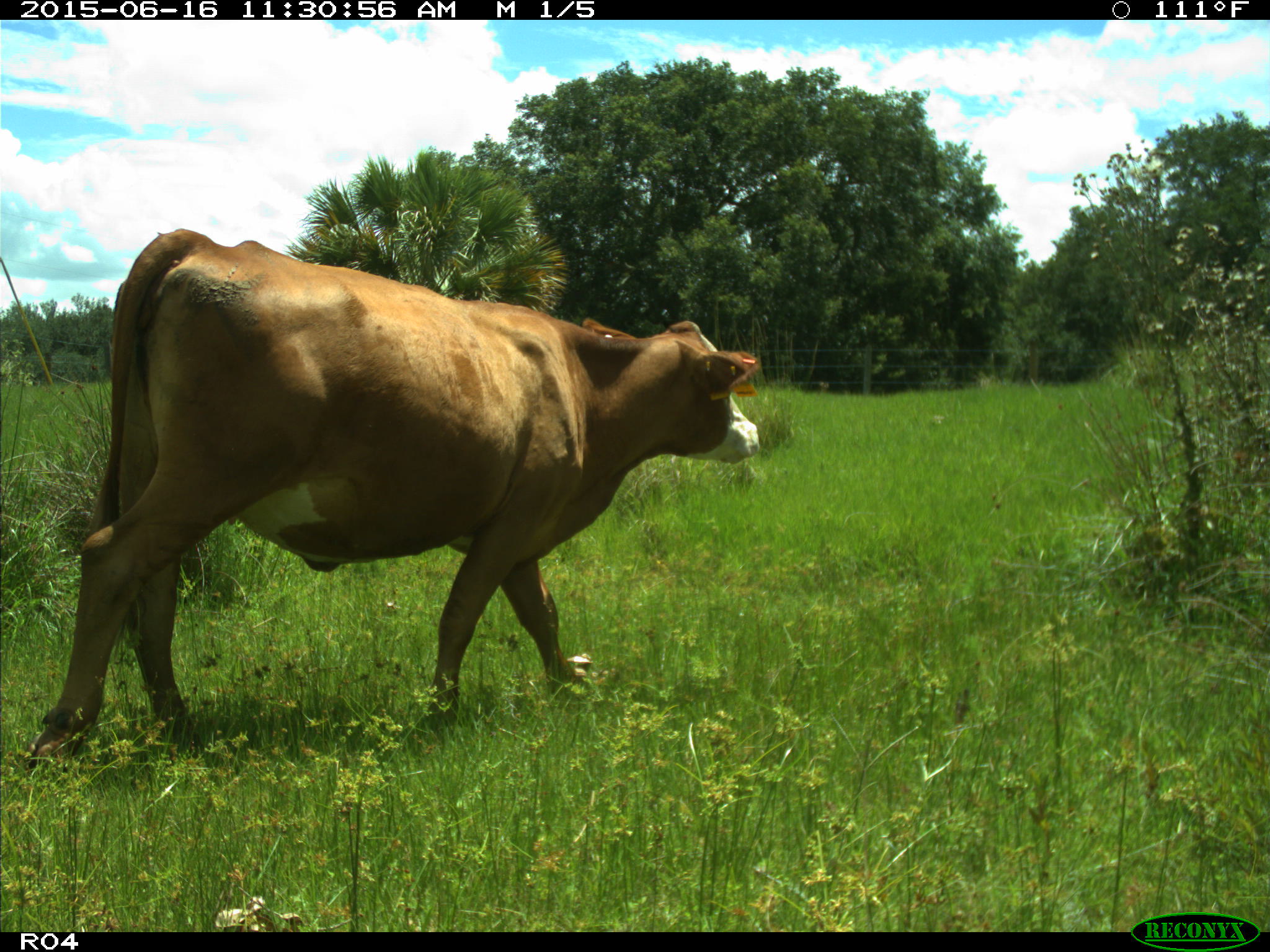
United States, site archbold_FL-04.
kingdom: Animalia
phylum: Chordata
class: Mammalia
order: Artiodactyla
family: Bovidae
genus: Bos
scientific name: Bos taurus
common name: domestic cow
Bos taurus (domestic cow).